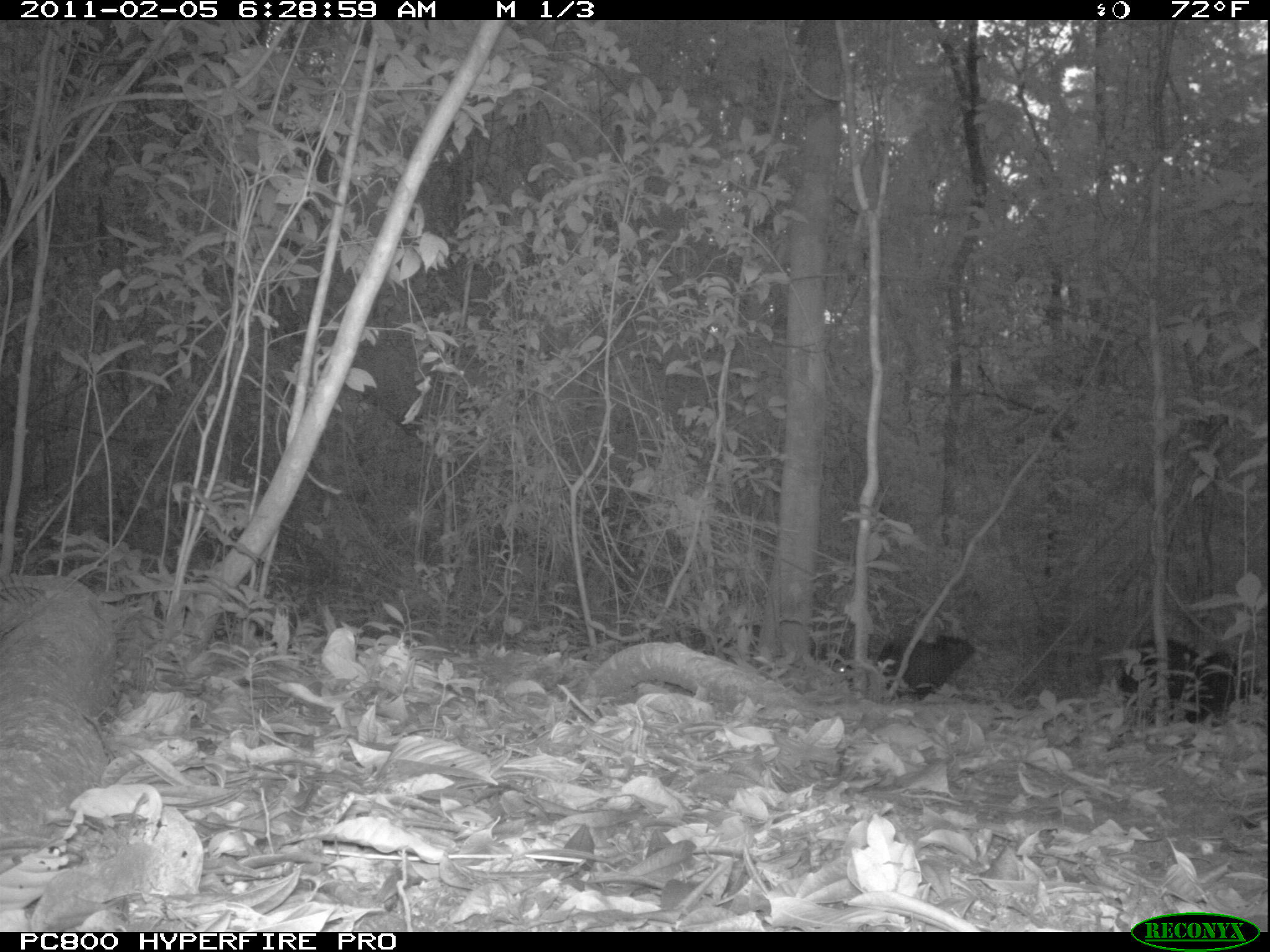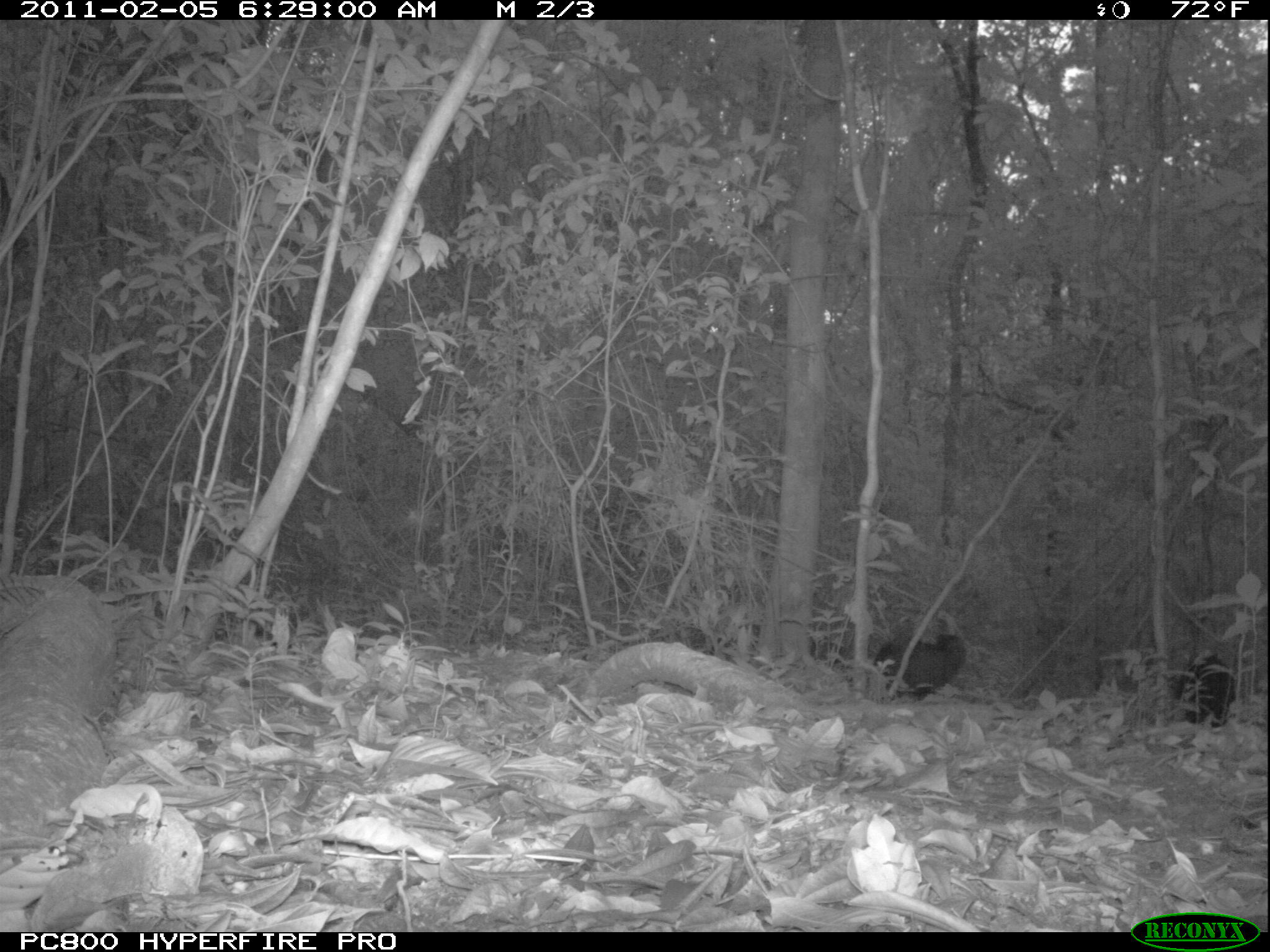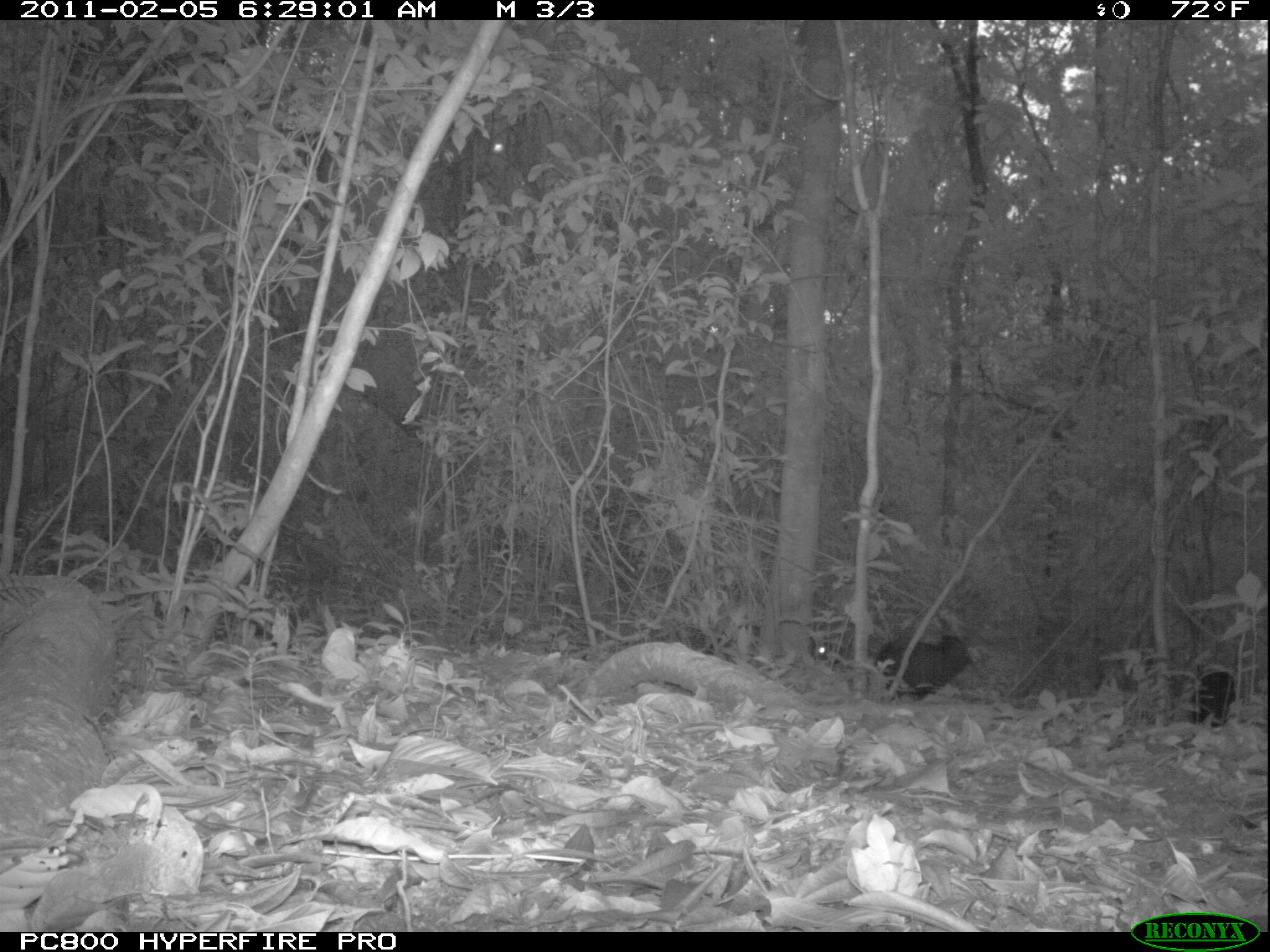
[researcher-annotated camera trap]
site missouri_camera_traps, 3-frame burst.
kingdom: Animalia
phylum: Chordata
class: Mammalia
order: Artiodactyla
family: Tayassuidae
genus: Pecari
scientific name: Pecari tajacu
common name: collared peccary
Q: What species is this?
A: Collared peccary (Pecari tajacu).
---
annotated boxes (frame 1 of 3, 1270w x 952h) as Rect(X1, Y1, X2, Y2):
collared peccary: Rect(1106, 633, 1249, 735)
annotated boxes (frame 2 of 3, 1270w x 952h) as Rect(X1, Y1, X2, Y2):
collared peccary: Rect(1167, 653, 1235, 733)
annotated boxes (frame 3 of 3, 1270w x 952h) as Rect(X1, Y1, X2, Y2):
collared peccary: Rect(1191, 665, 1237, 743)